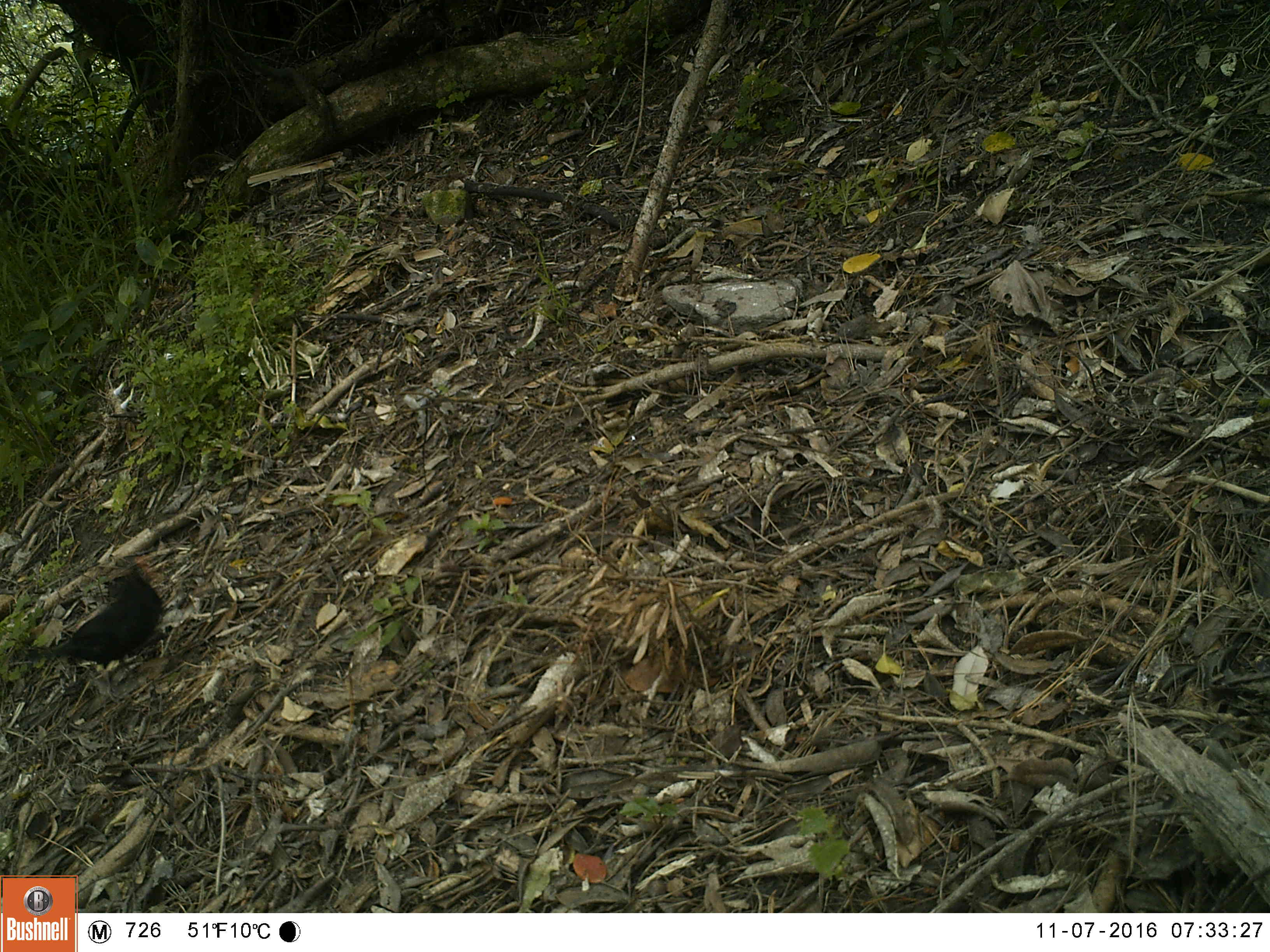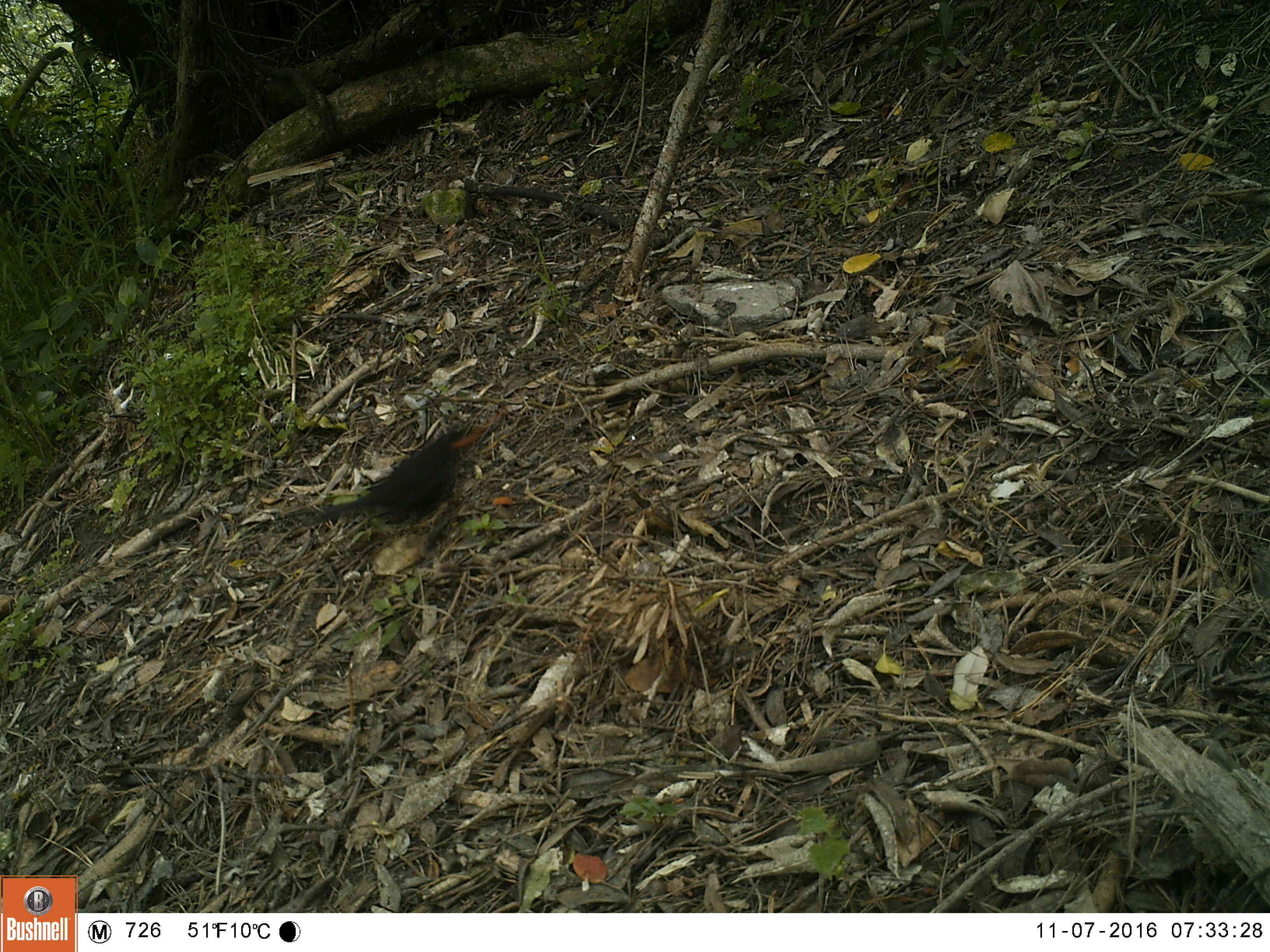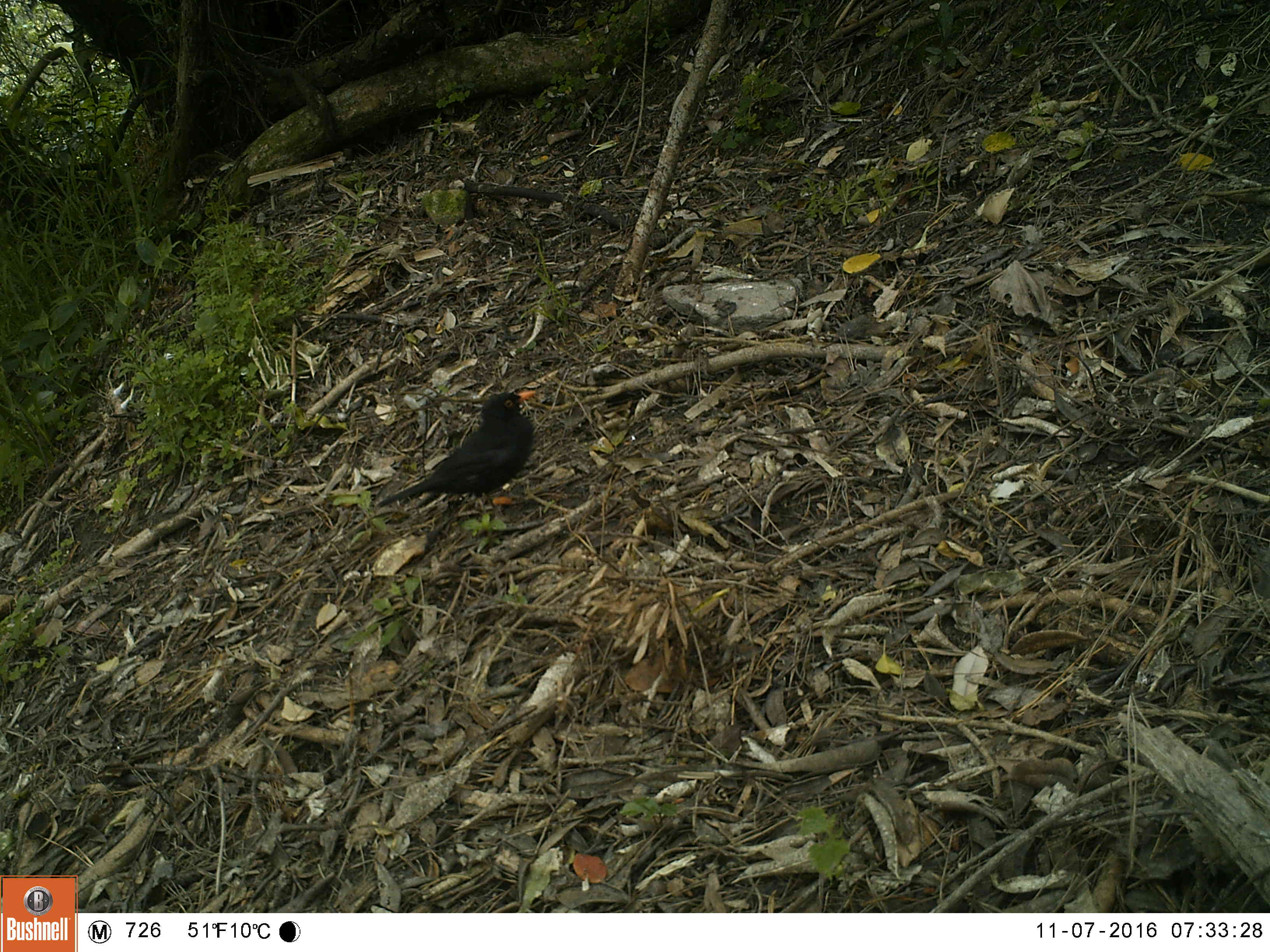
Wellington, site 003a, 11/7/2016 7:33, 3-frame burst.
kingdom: Animalia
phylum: Chordata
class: Aves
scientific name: Aves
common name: bird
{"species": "bird (Aves)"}